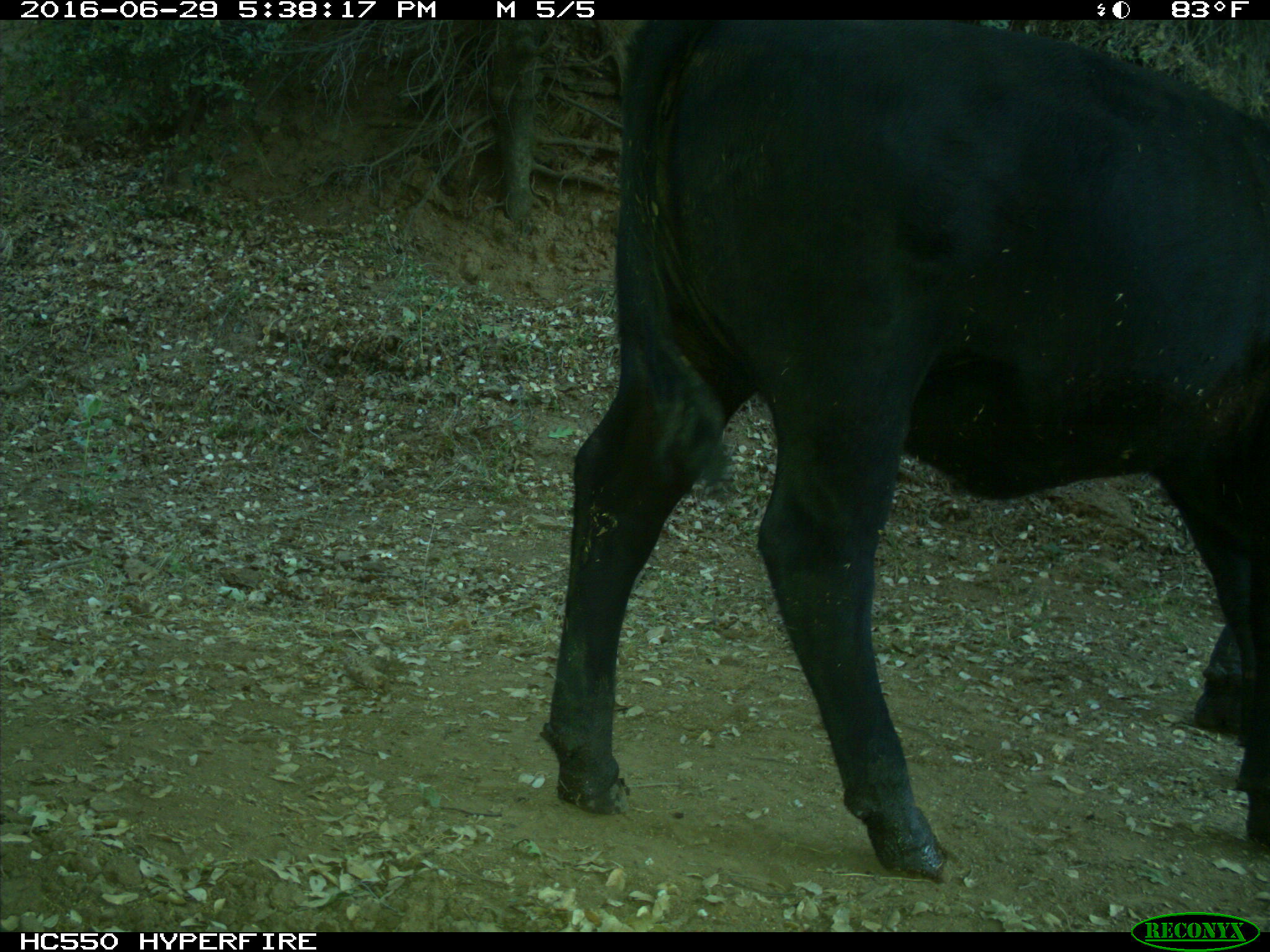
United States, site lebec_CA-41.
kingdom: Animalia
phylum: Chordata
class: Mammalia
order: Artiodactyla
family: Bovidae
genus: Bos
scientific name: Bos taurus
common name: domestic cow